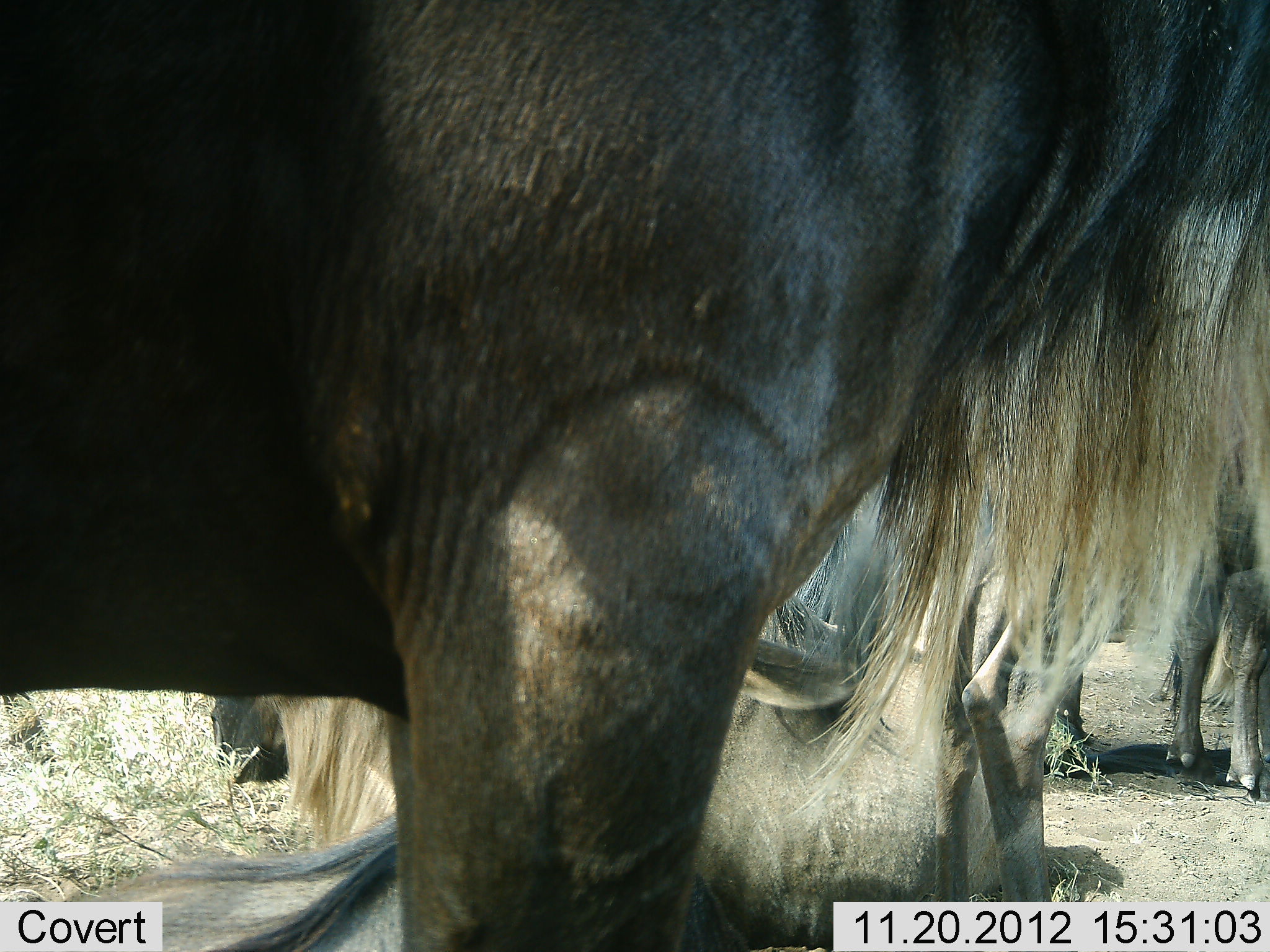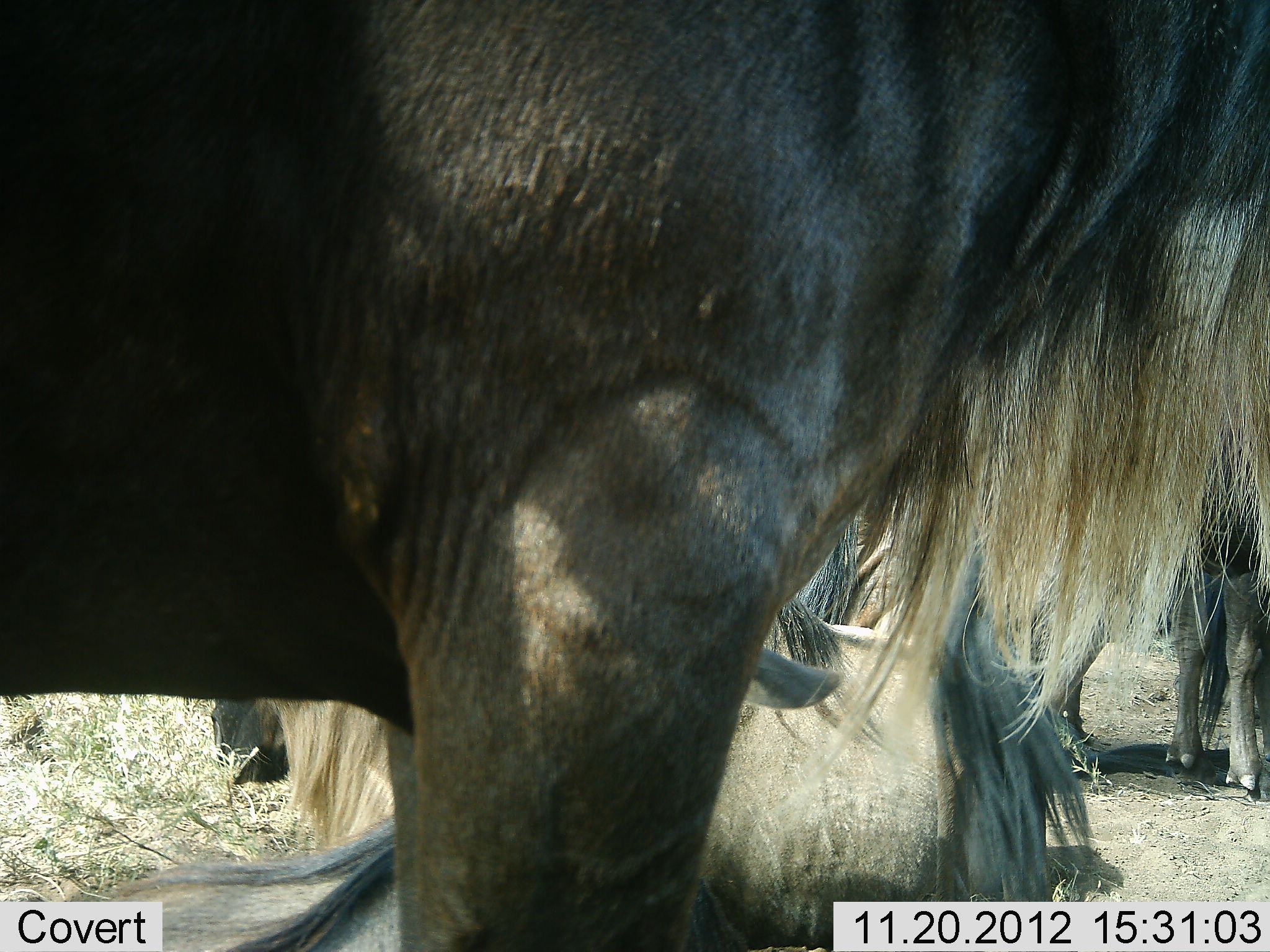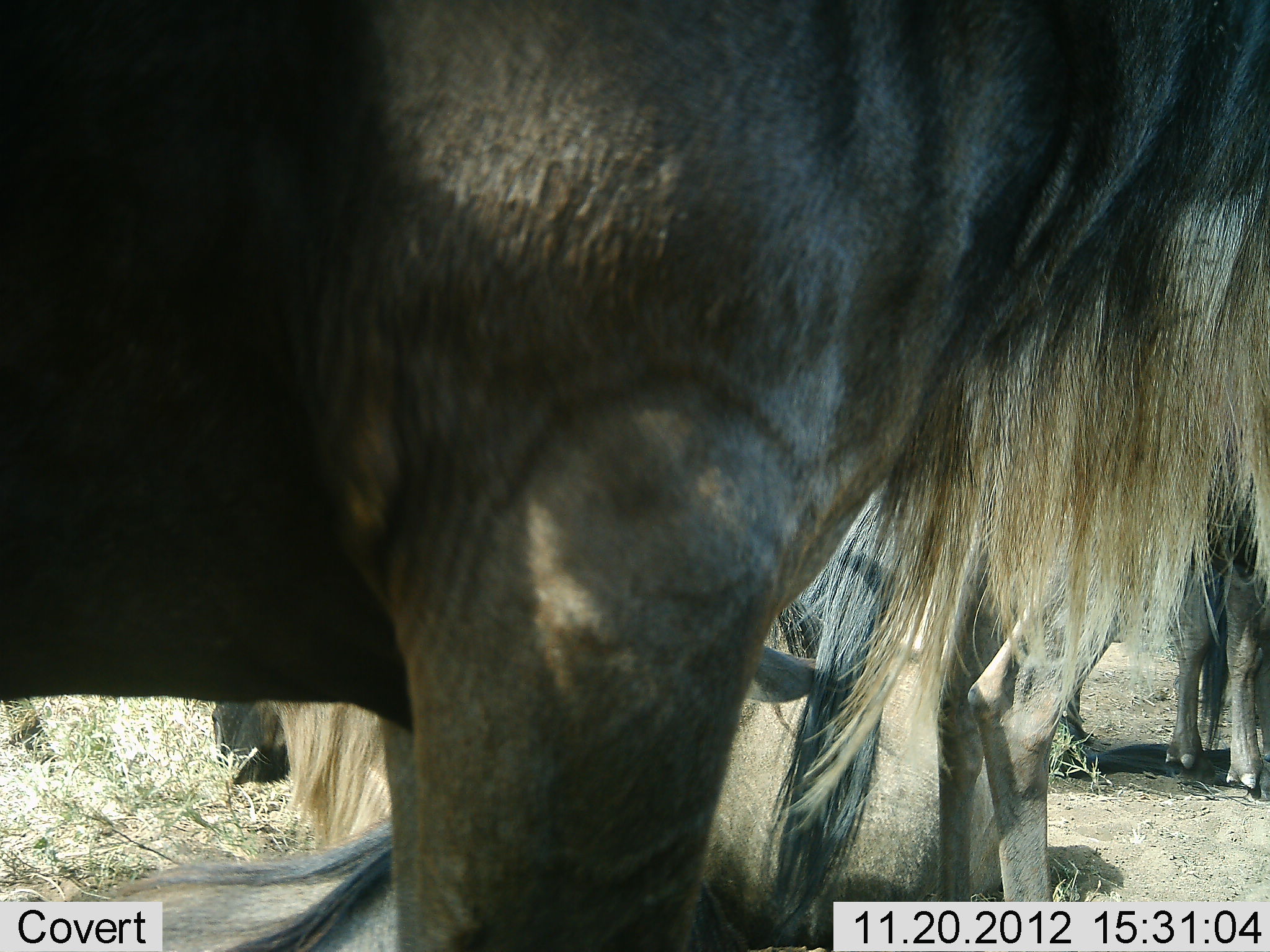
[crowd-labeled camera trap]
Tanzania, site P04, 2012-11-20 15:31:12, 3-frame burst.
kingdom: Animalia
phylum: Chordata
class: Mammalia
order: Artiodactyla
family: Bovidae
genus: Connochaetes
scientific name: Connochaetes taurinus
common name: blue wildebeest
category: wildebeest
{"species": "wildebeest (blue wildebeest) (Connochaetes taurinus)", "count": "4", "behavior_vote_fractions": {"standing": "80%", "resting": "90%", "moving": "0%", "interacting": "0%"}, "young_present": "0%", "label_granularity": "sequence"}